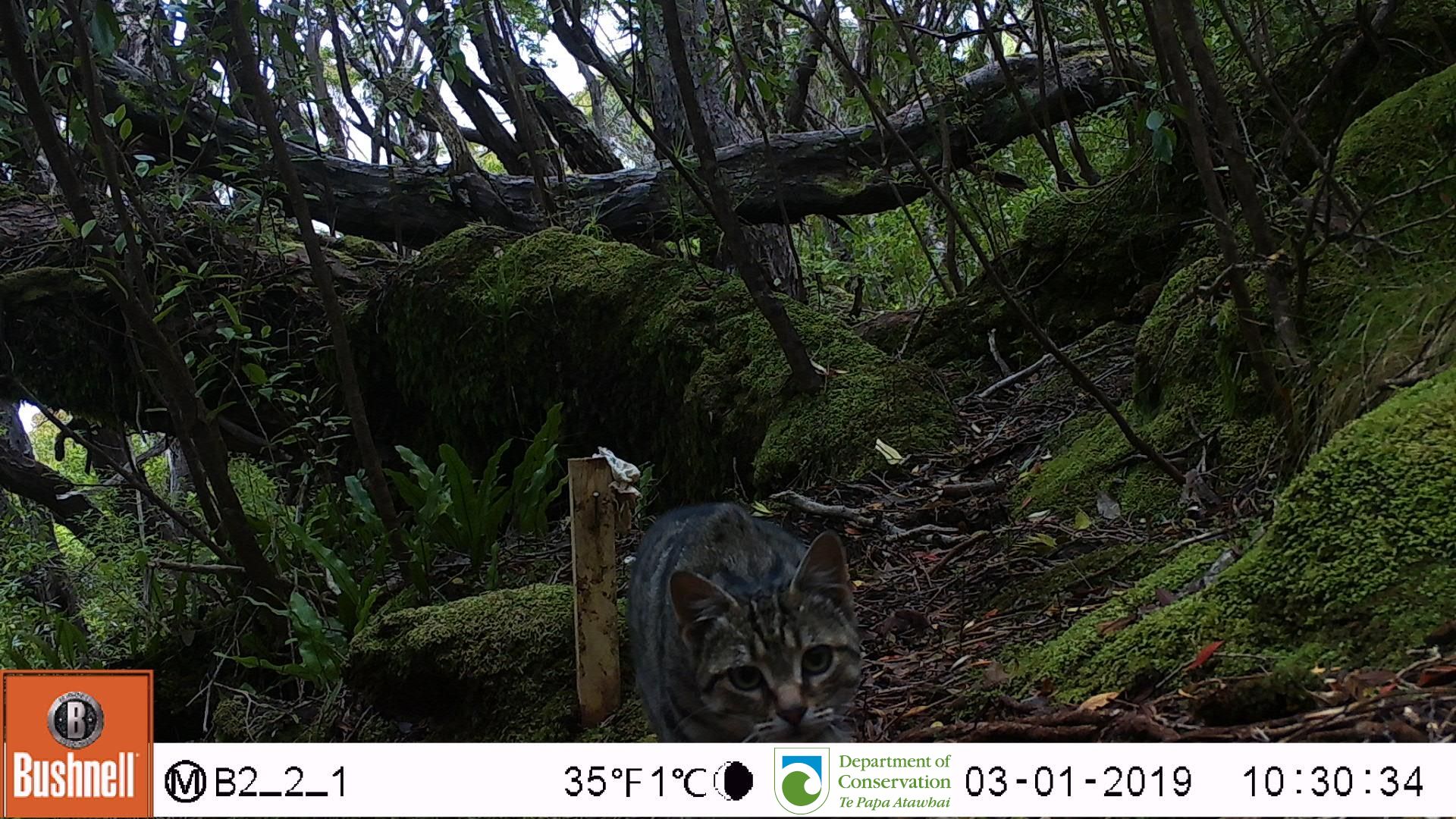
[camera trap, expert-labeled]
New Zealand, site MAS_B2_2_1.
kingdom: Animalia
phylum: Chordata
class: Mammalia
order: Carnivora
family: Felidae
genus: Felis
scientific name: Felis catus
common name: domestic cat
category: cat